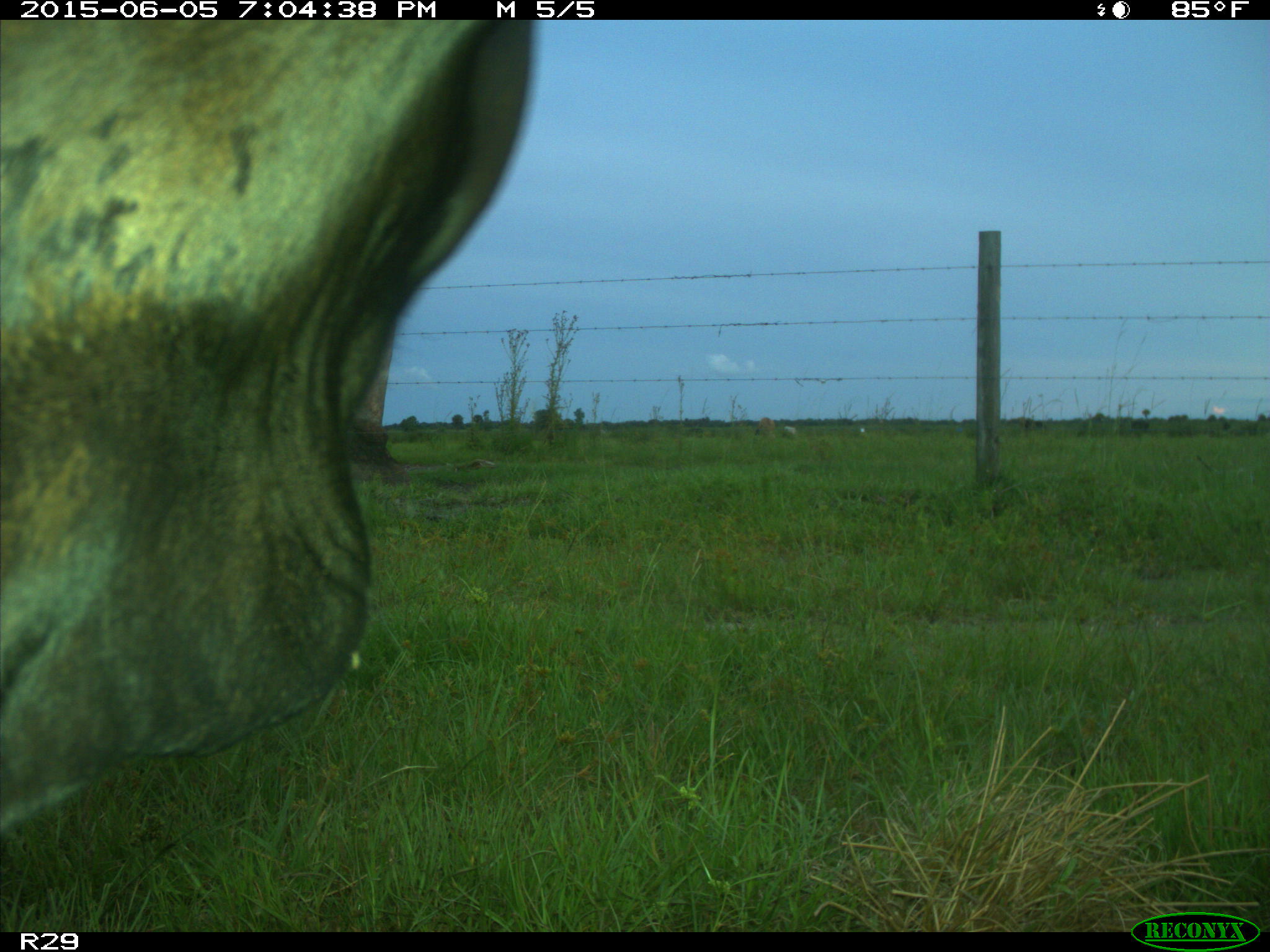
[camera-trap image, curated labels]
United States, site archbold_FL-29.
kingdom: Animalia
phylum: Chordata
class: Mammalia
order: Artiodactyla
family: Bovidae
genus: Bos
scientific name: Bos taurus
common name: domestic cow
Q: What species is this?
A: Bos taurus (domestic cow).